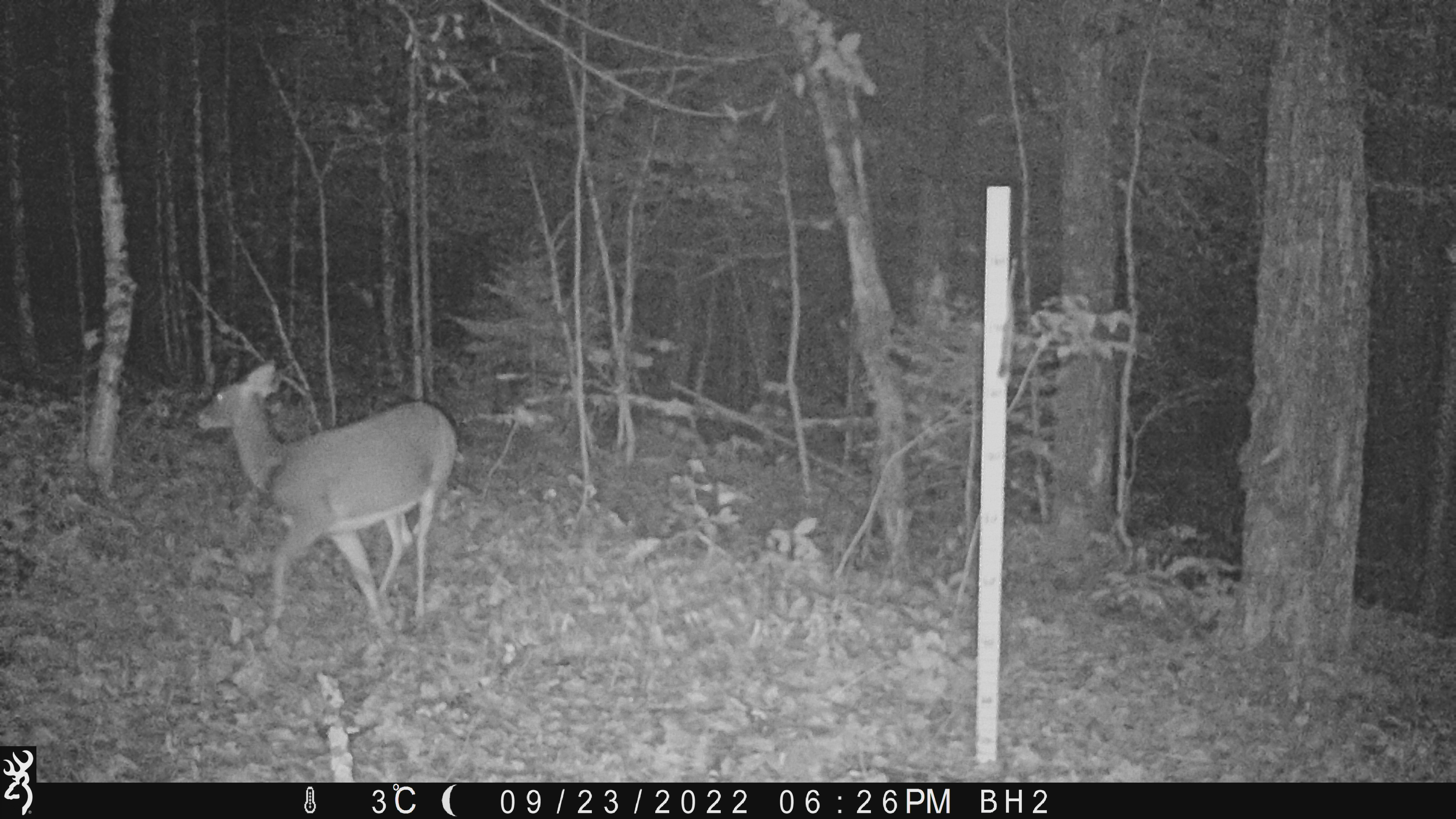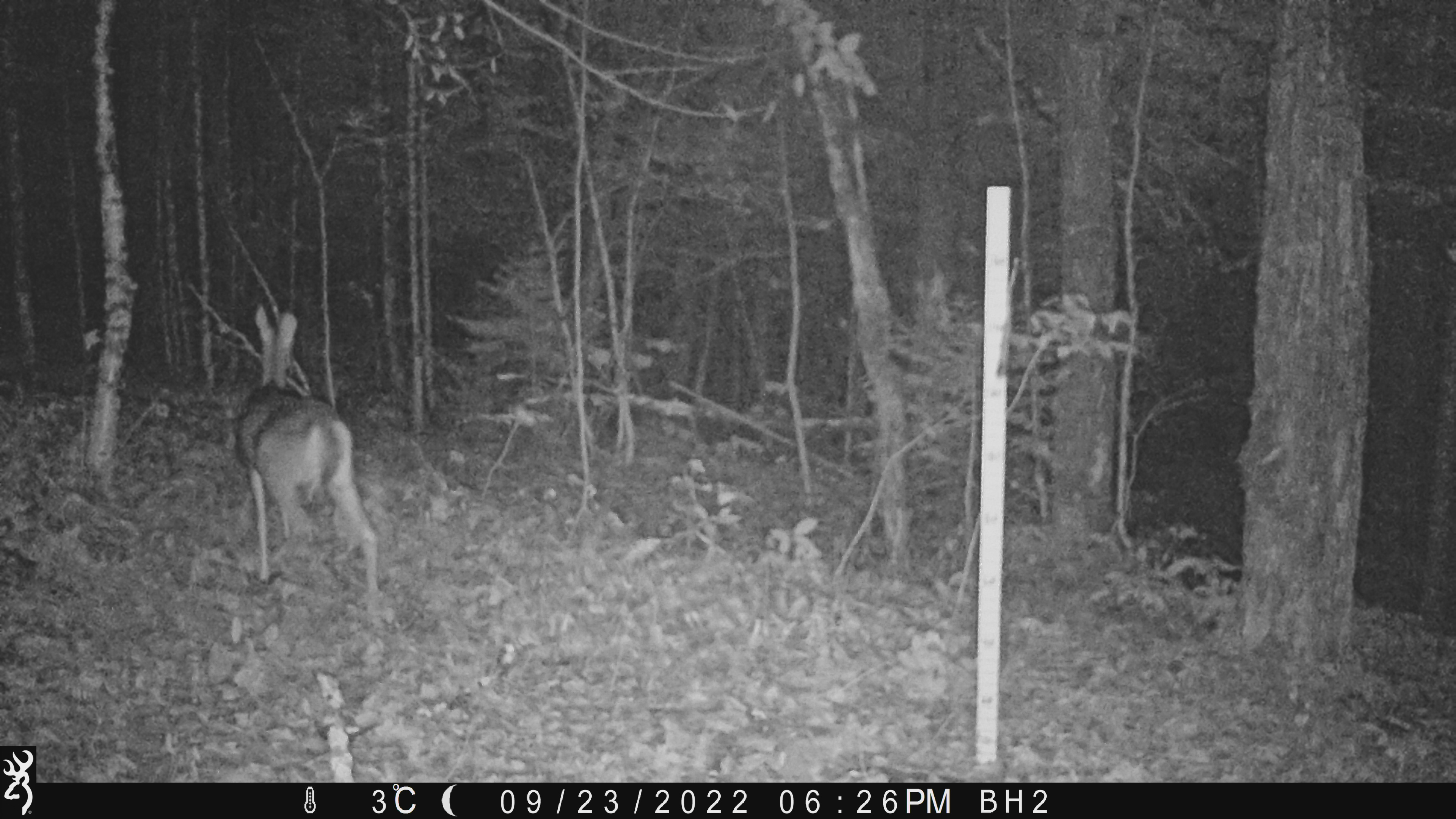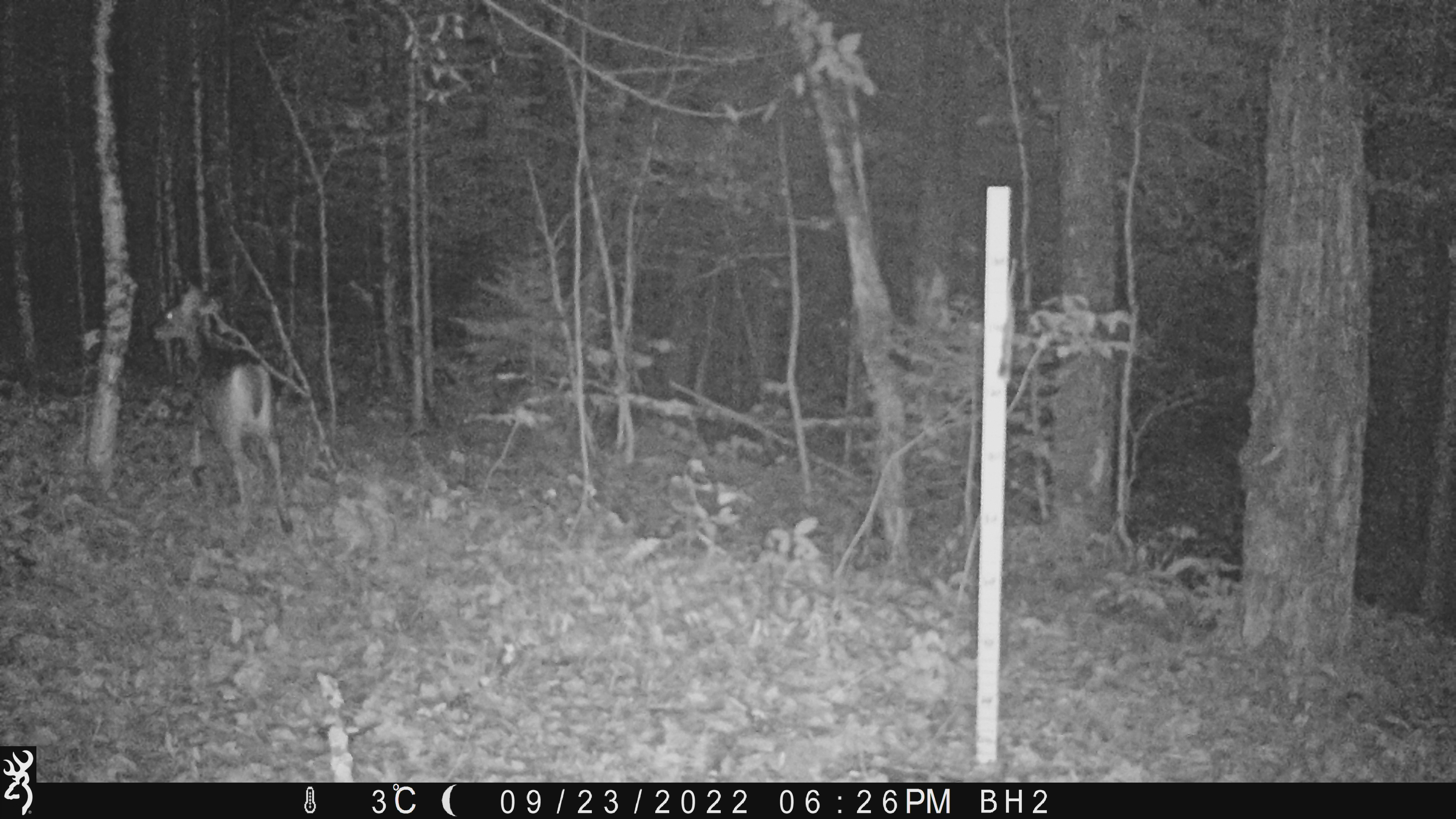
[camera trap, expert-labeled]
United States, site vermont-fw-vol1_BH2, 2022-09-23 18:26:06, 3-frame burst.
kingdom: Animalia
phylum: Chordata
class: Mammalia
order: Artiodactyla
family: Cervidae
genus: Odocoileus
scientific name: Odocoileus virginianus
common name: white-tailed deer